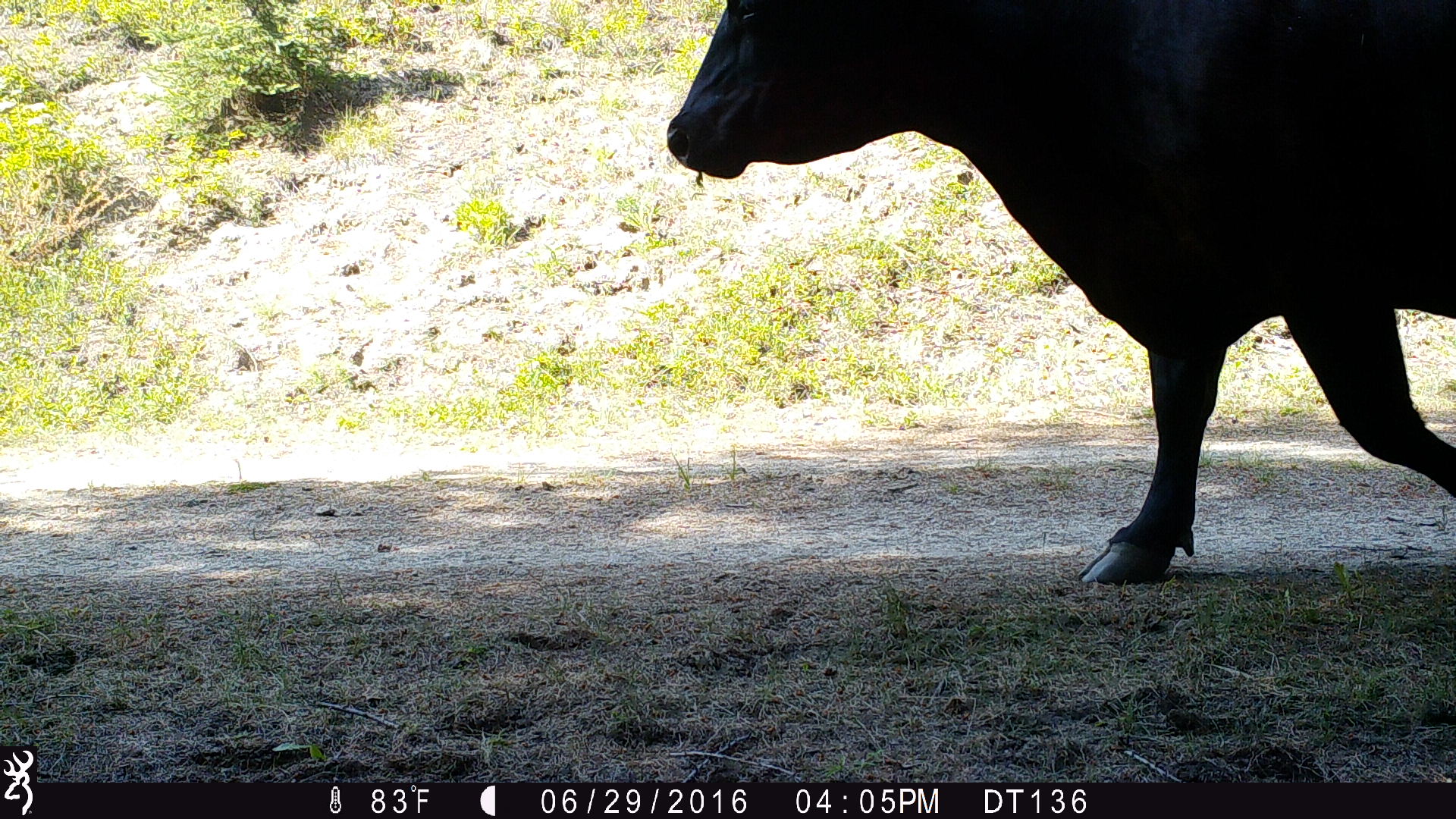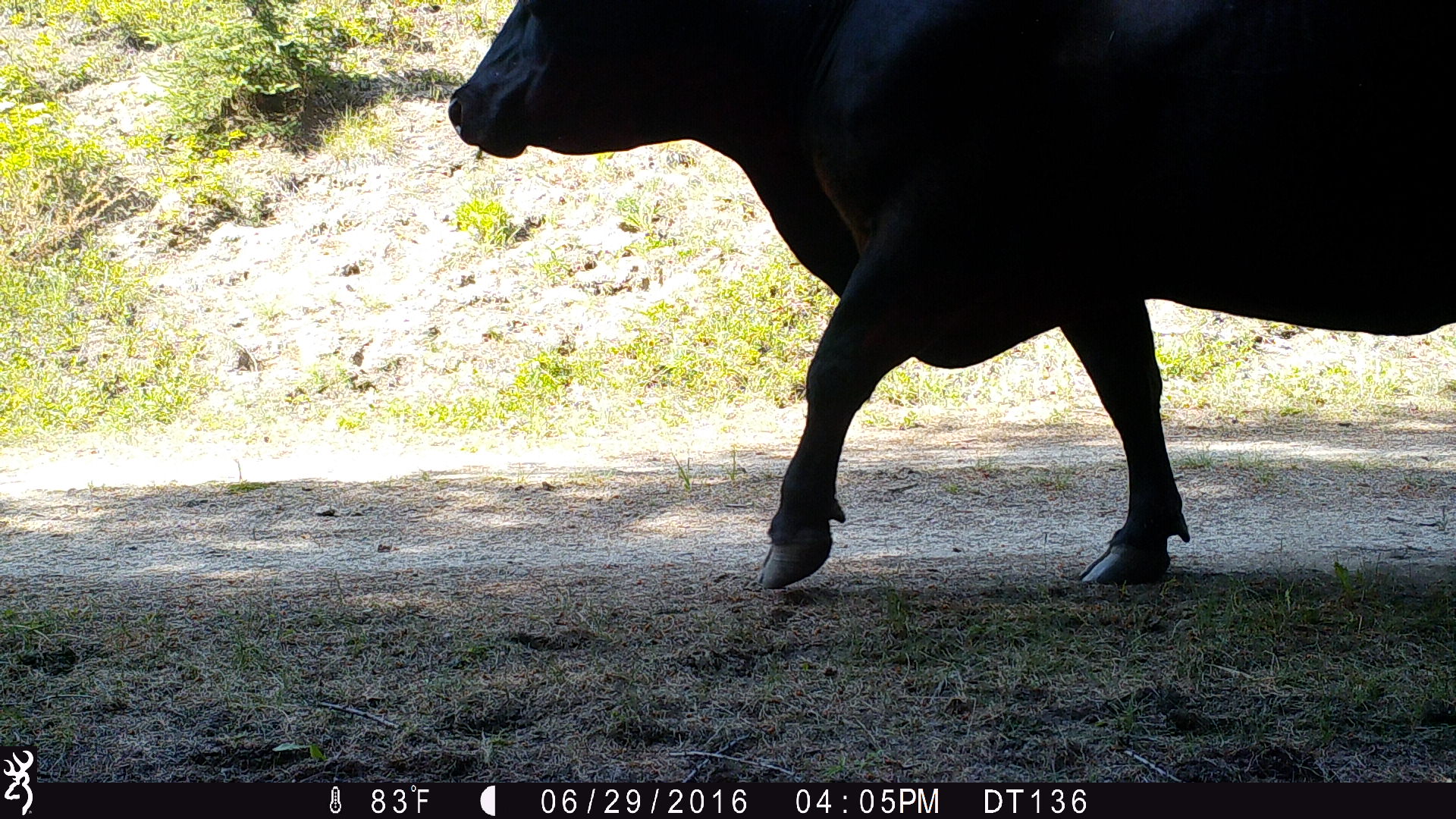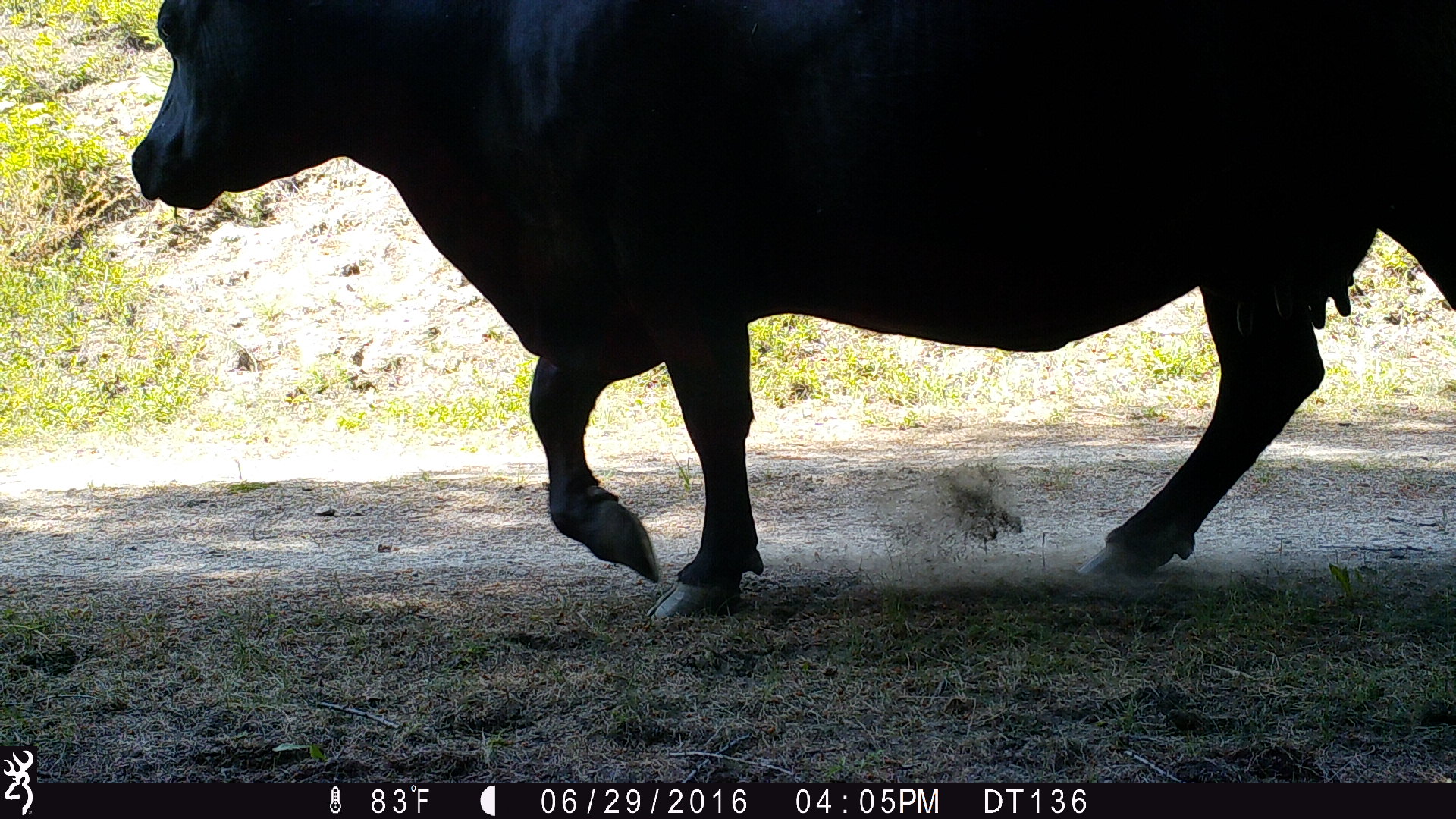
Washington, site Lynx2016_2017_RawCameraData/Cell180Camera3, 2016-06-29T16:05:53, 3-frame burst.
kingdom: Animalia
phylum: Chordata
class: Mammalia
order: Artiodactyla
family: Bovidae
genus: Bos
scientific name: Bos taurus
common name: domestic cattle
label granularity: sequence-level